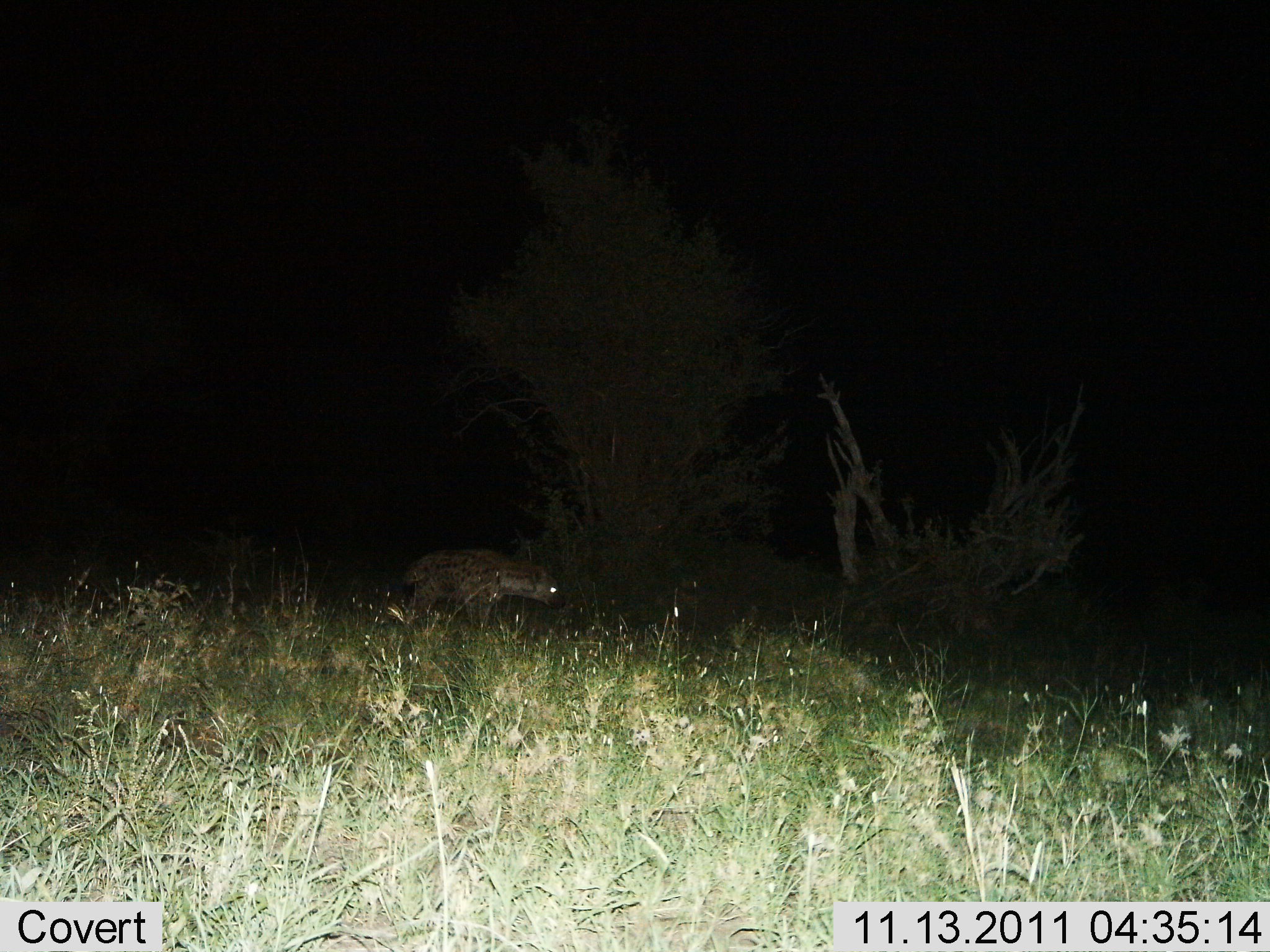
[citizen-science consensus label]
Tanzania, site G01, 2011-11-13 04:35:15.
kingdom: Animalia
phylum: Chordata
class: Mammalia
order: Carnivora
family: Hyaenidae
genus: Crocuta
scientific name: Crocuta crocuta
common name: spotted hyena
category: hyenaspotted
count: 1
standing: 75%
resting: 0%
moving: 25%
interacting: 0%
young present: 0%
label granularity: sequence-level